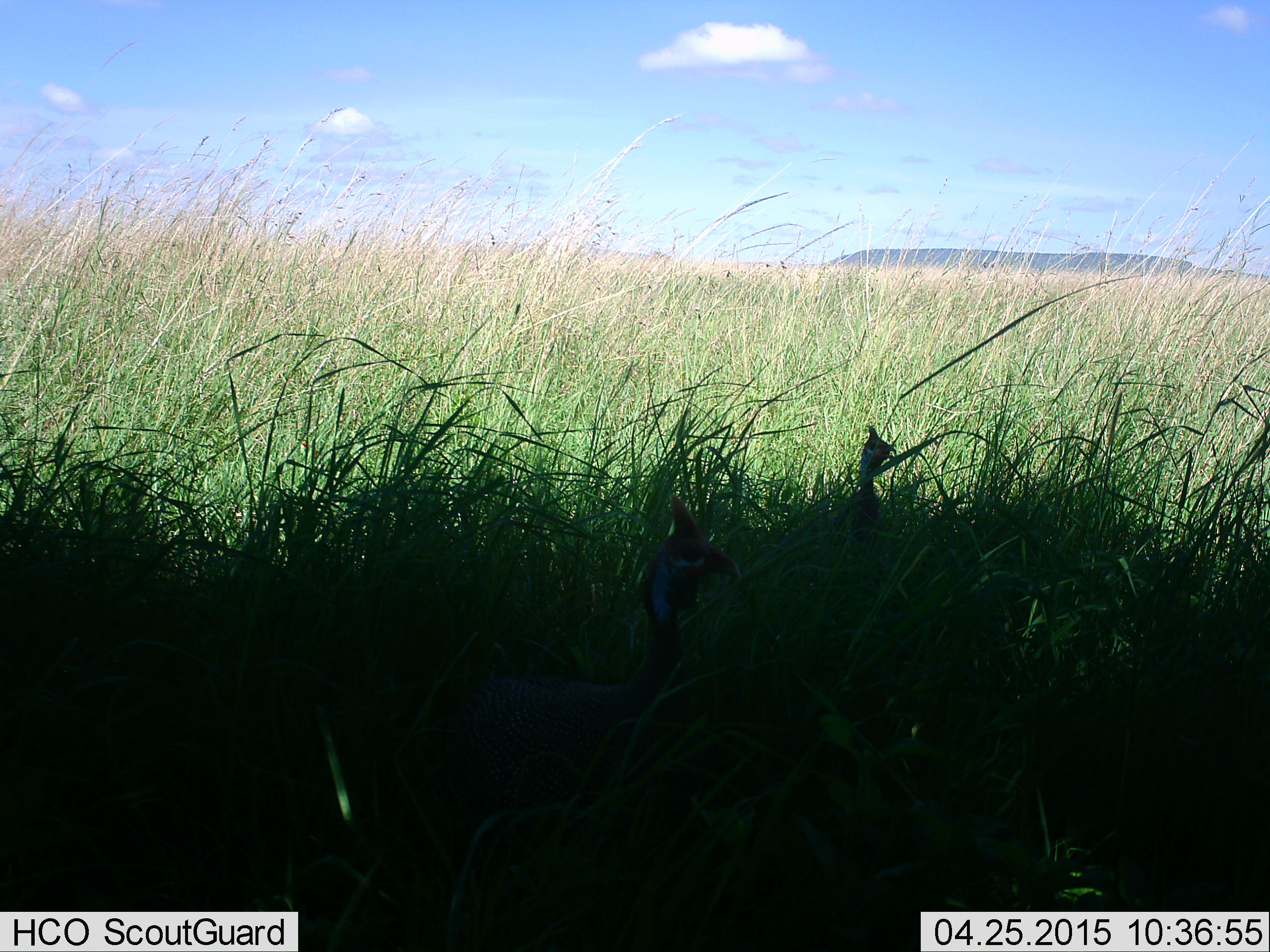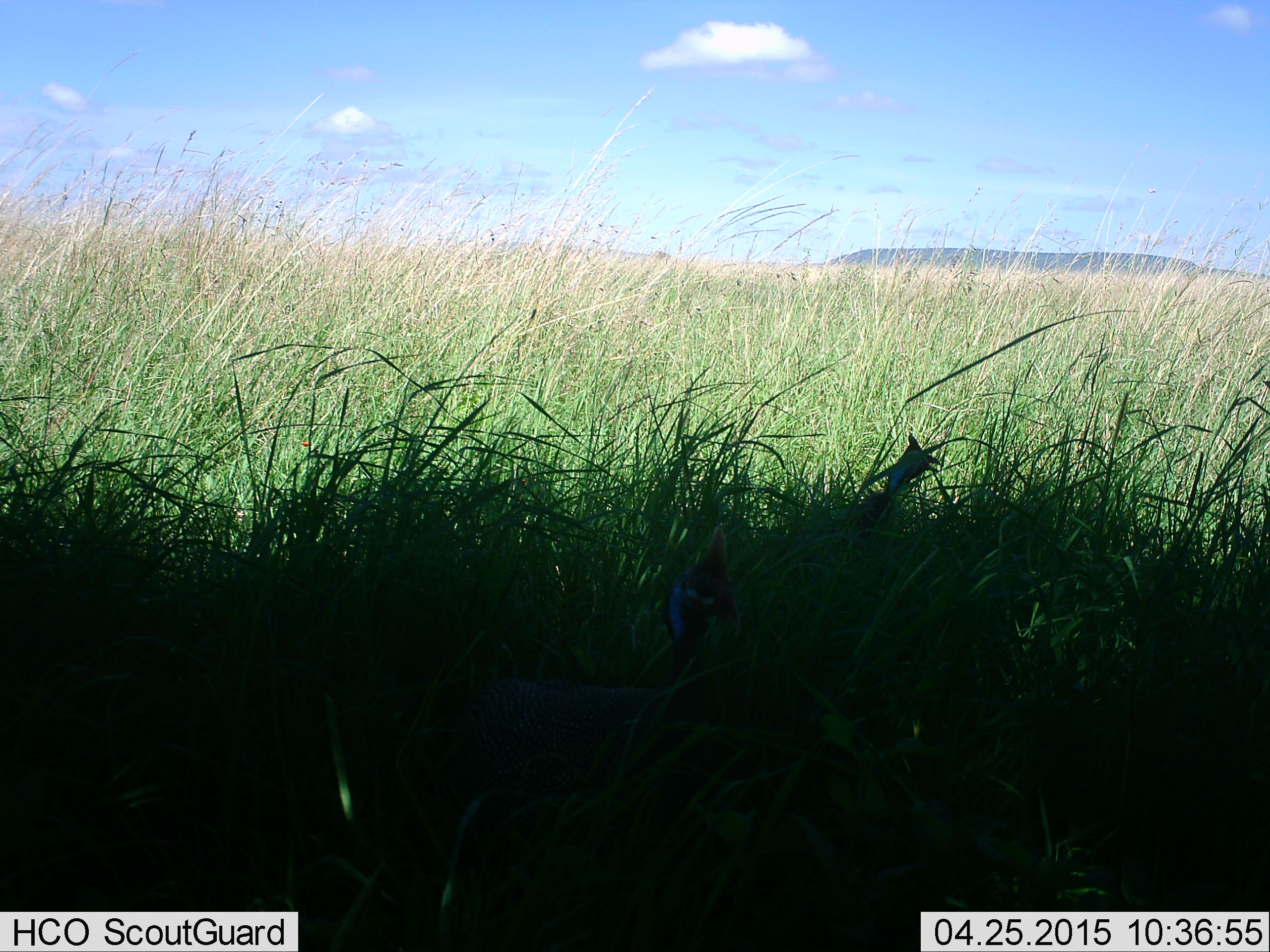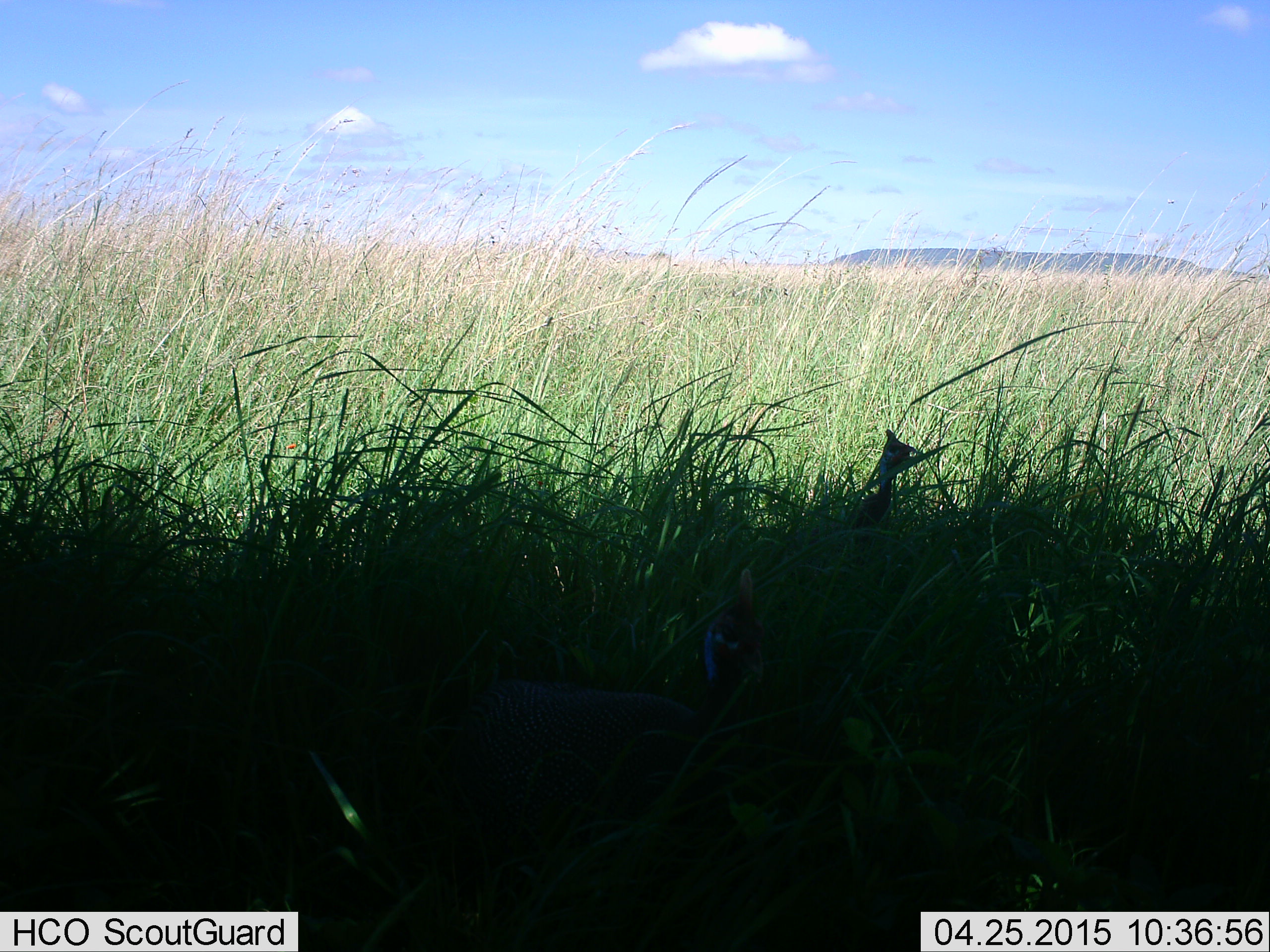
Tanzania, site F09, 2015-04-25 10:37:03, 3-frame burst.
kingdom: Animalia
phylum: Chordata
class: Aves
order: Galliformes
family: Numididae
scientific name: Numididae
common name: guinea fowl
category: guineafowl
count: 2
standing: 80%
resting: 0%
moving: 30%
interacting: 10%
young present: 0%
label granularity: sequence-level